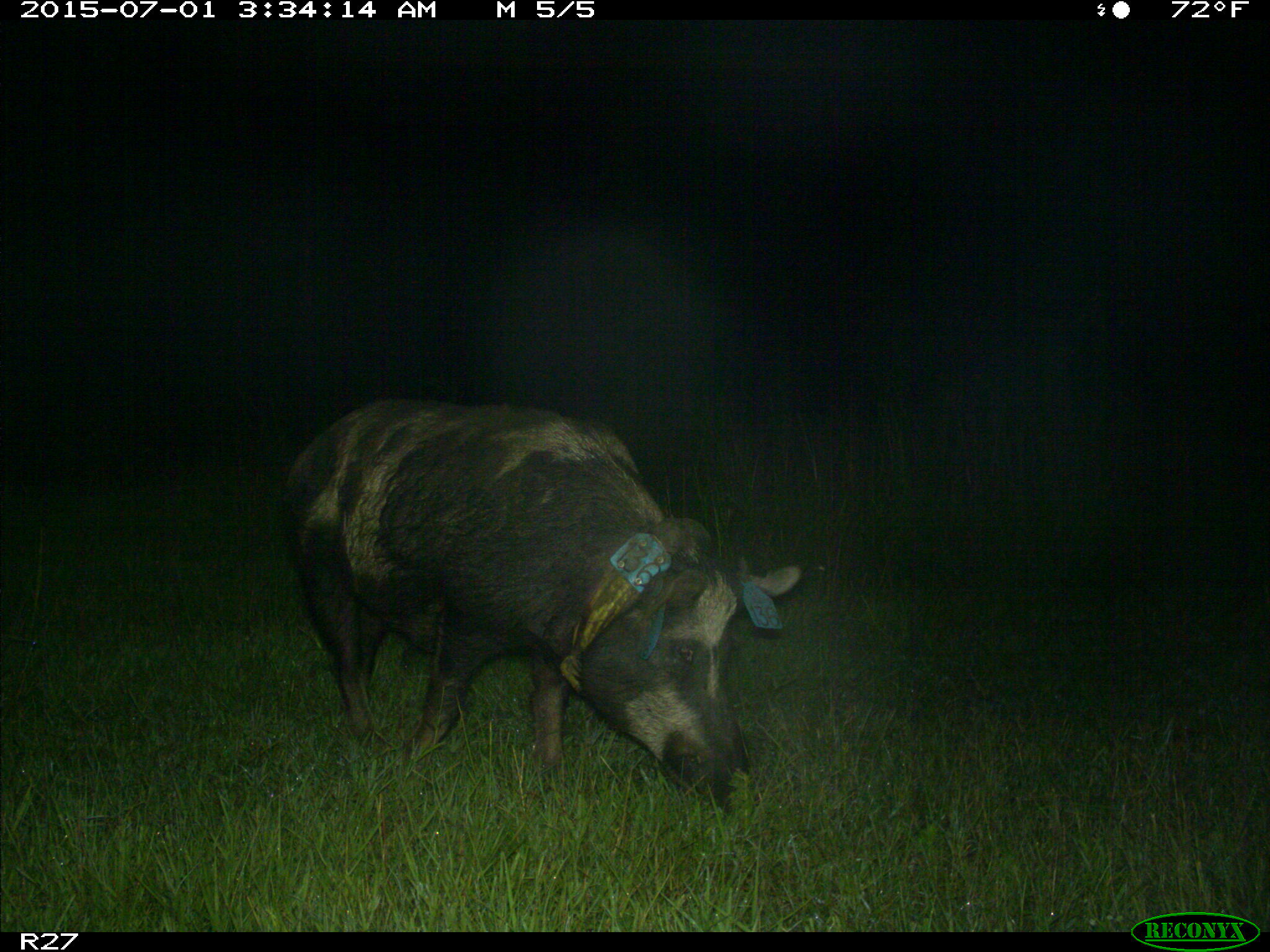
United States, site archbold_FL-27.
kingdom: Animalia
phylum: Chordata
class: Mammalia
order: Artiodactyla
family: Suidae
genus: Sus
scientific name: Sus scrofa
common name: wild boar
Sus scrofa (wild boar).